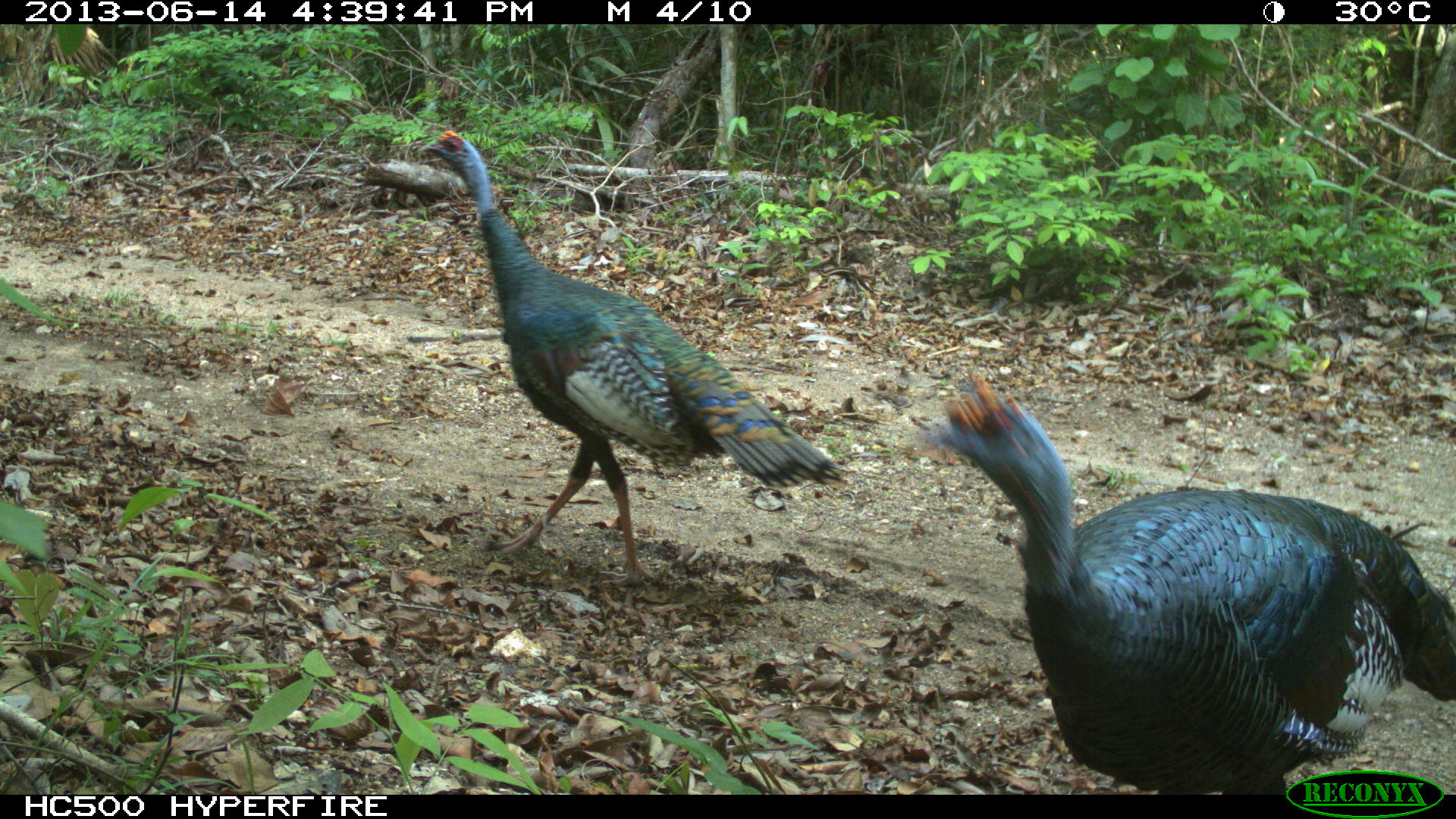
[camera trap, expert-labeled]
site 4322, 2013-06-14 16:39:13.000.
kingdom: Animalia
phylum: Chordata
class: Aves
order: Galliformes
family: Phasianidae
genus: Meleagris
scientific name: Meleagris ocellata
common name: ocellated turkey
Meleagris ocellata (ocellated turkey), count 3.